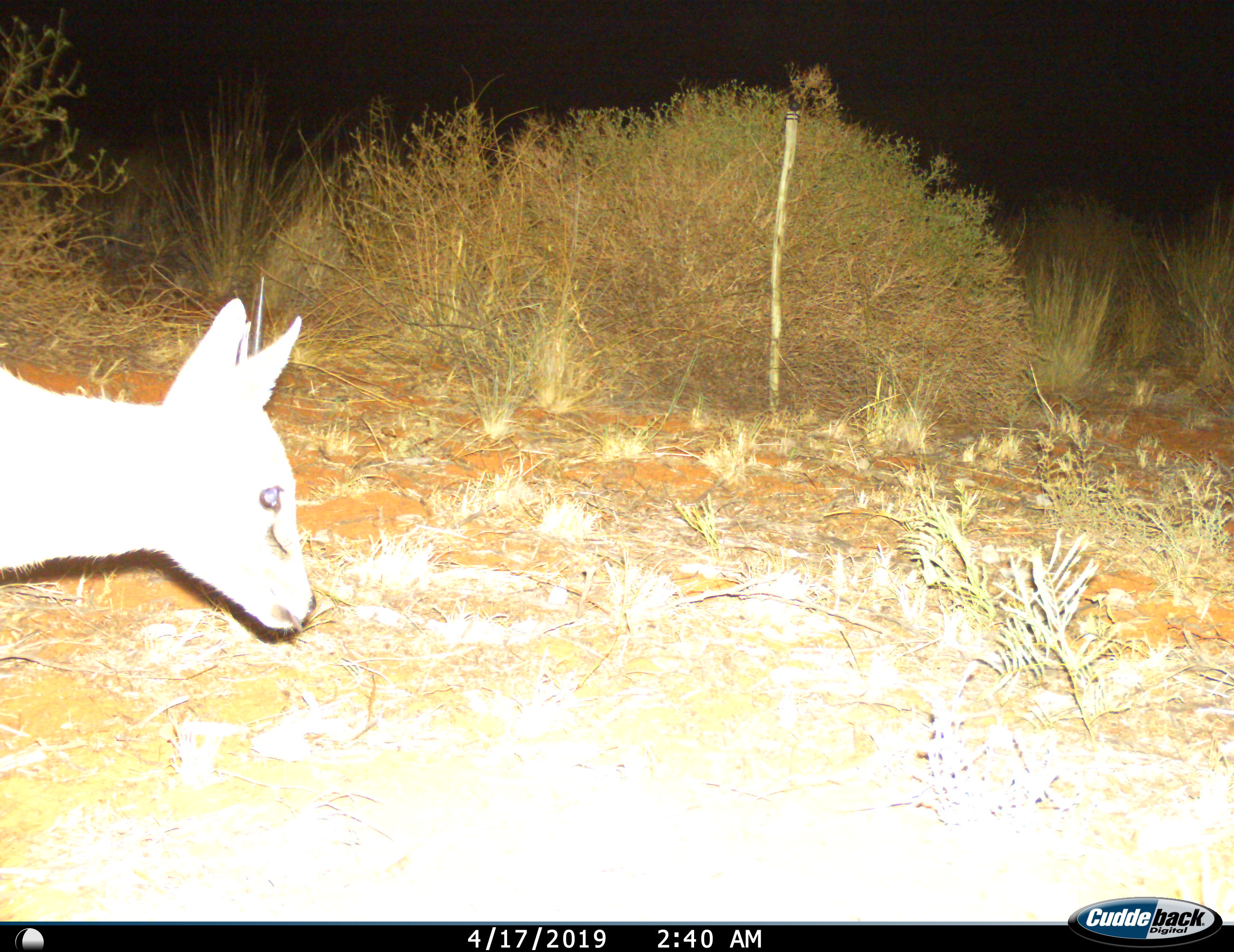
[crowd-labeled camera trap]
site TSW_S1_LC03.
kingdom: Animalia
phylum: Chordata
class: Mammalia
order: Artiodactyla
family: Bovidae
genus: Sylvicapra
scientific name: Sylvicapra grimmia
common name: common duiker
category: duikercommongrey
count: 1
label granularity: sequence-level